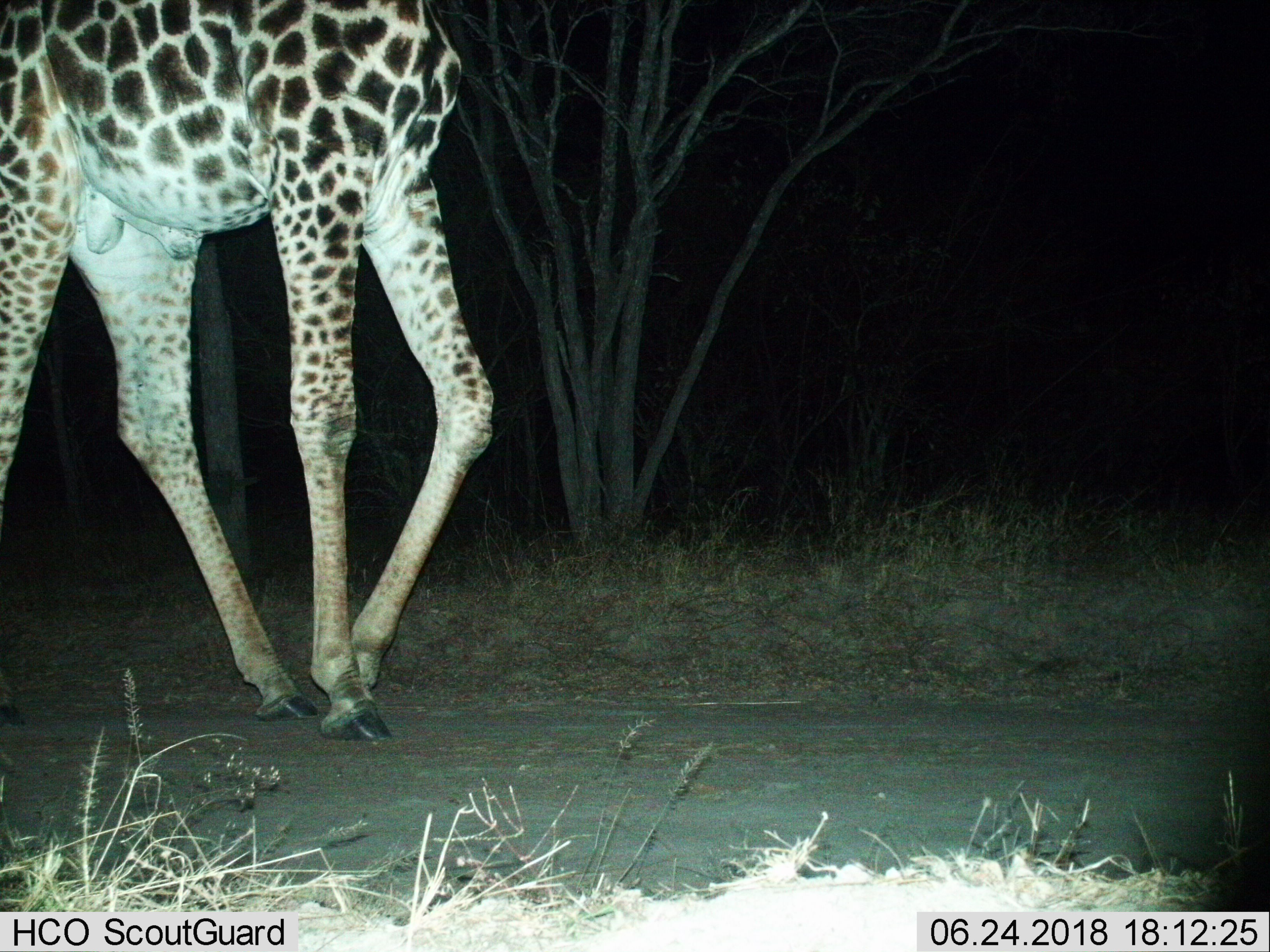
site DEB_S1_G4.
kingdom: Animalia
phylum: Chordata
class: Mammalia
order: Artiodactyla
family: Giraffidae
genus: Giraffa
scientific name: Giraffa camelopardalis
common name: giraffe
Giraffe (Giraffa camelopardalis), count 1. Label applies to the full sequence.